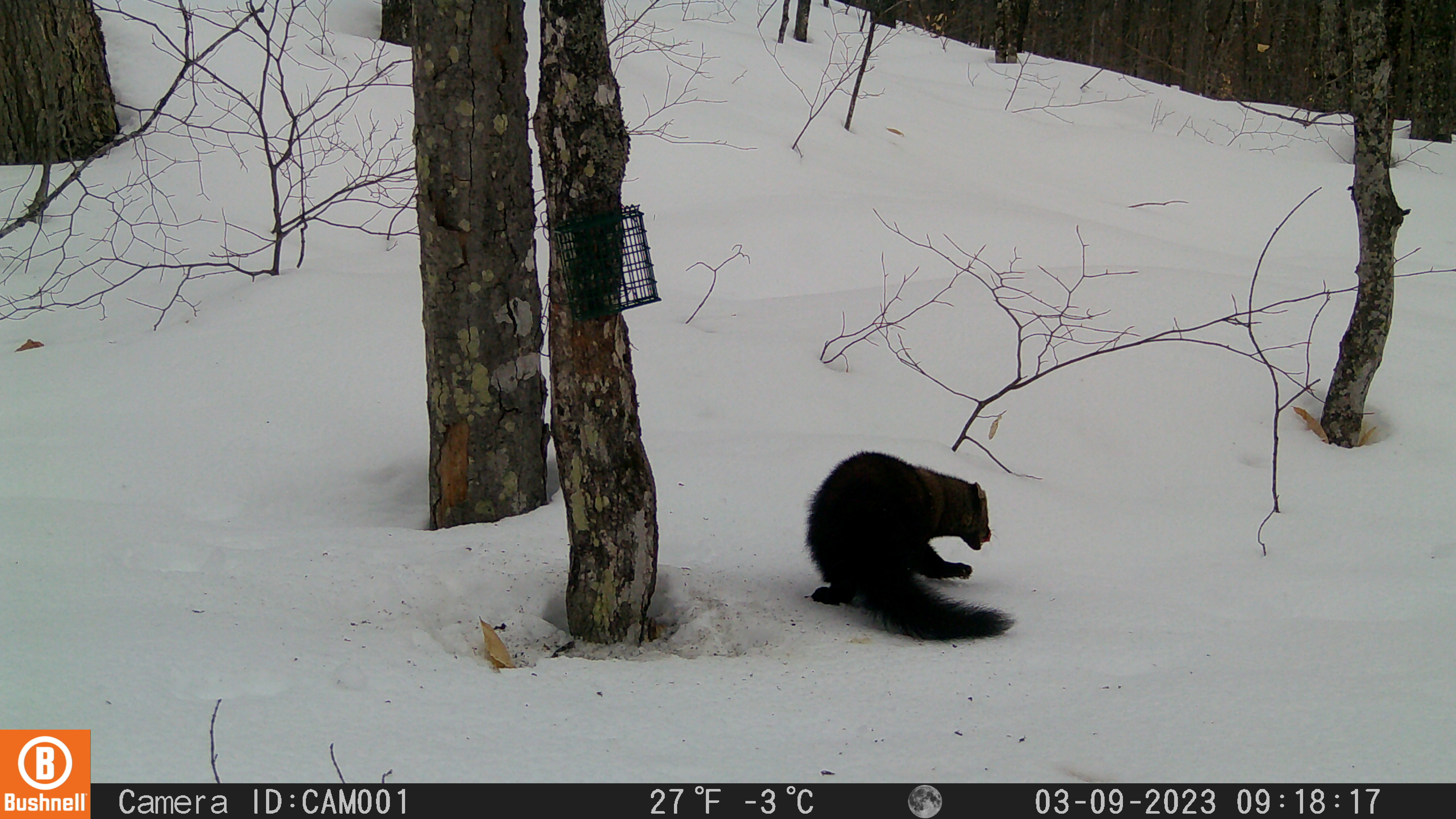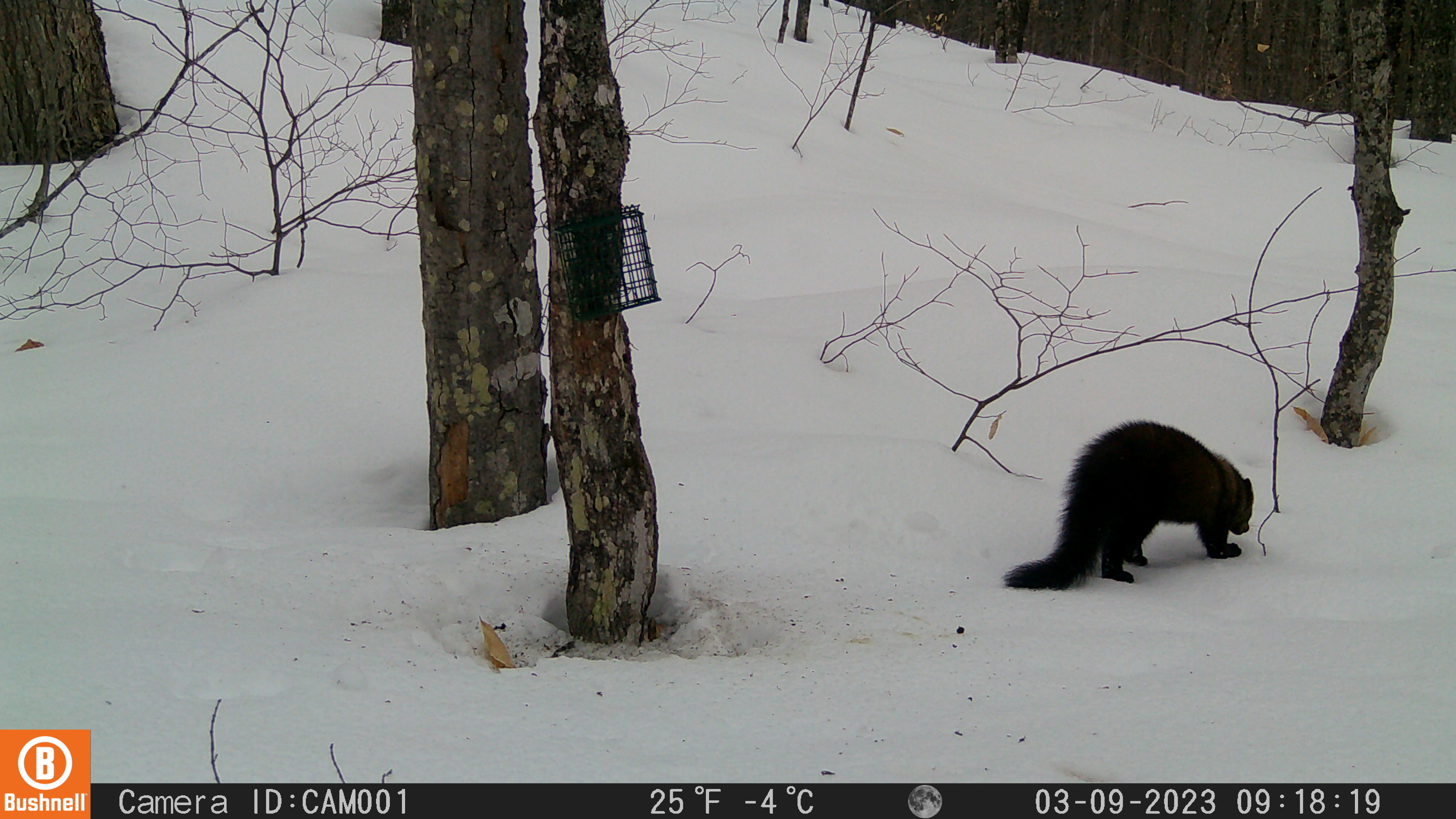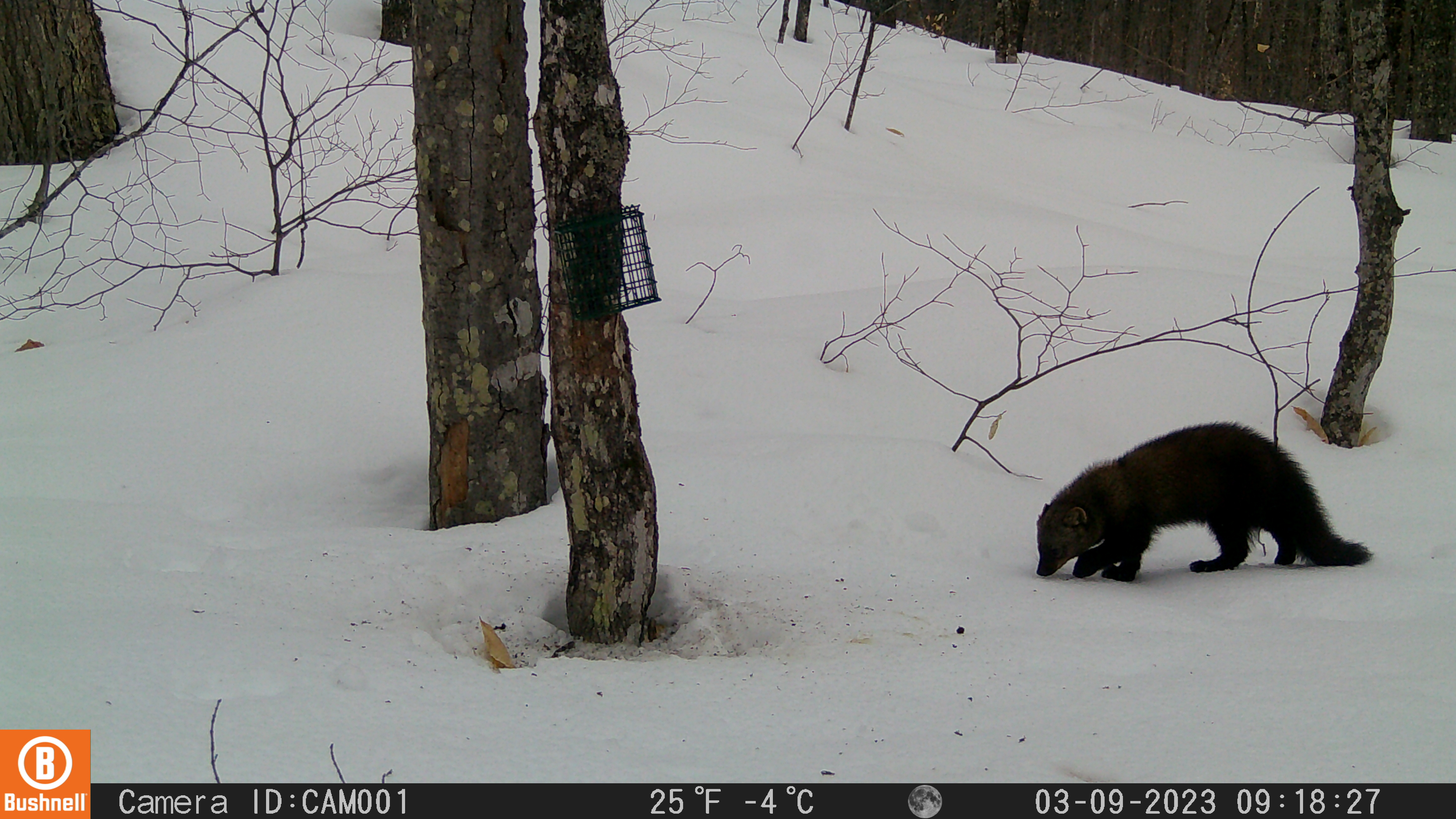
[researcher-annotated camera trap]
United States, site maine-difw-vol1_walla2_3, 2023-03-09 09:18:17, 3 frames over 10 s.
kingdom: Animalia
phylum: Chordata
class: Mammalia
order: Carnivora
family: Mustelidae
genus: Pekania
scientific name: Pekania pennanti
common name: fisher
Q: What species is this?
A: Fisher (Pekania pennanti).